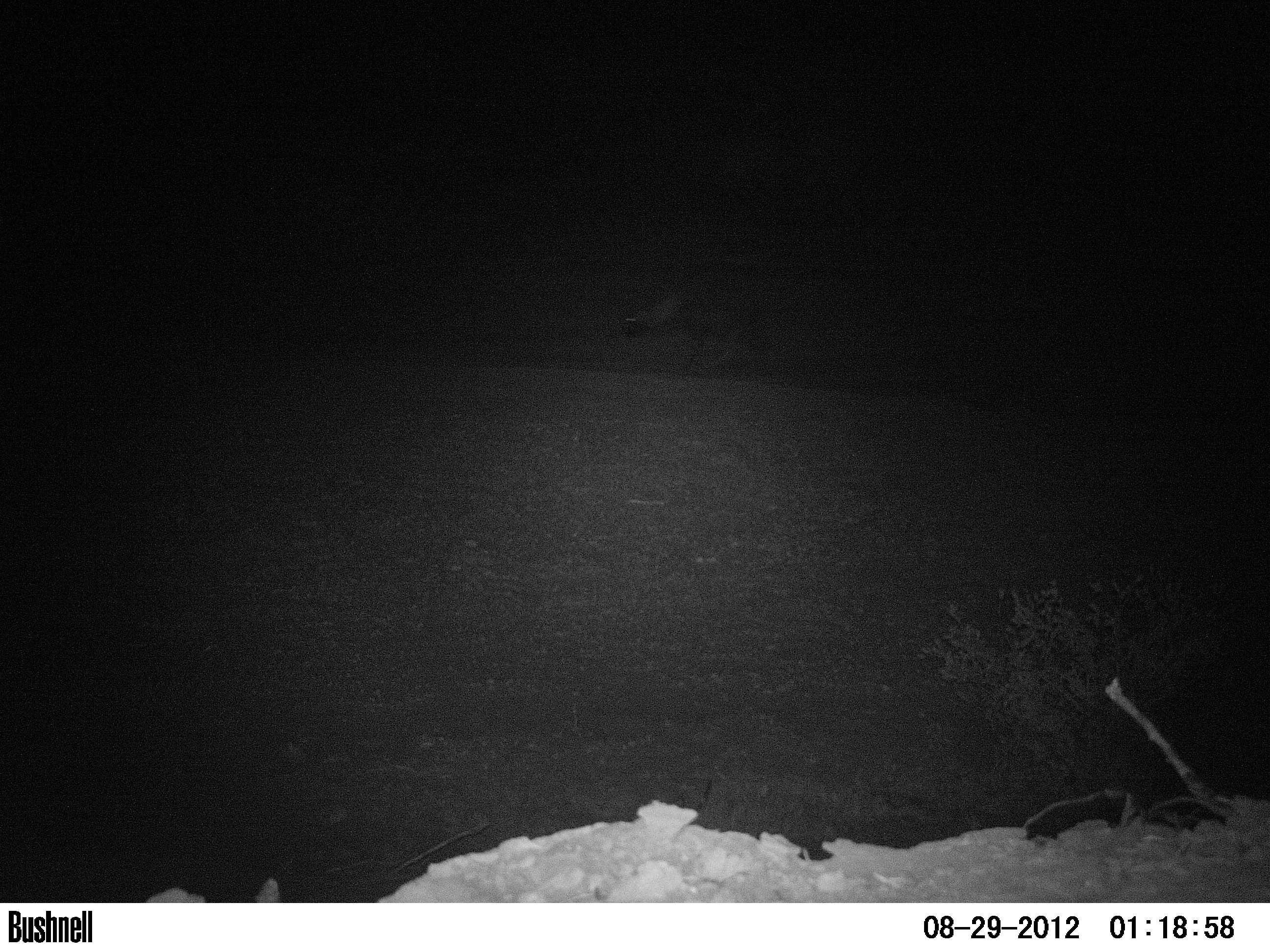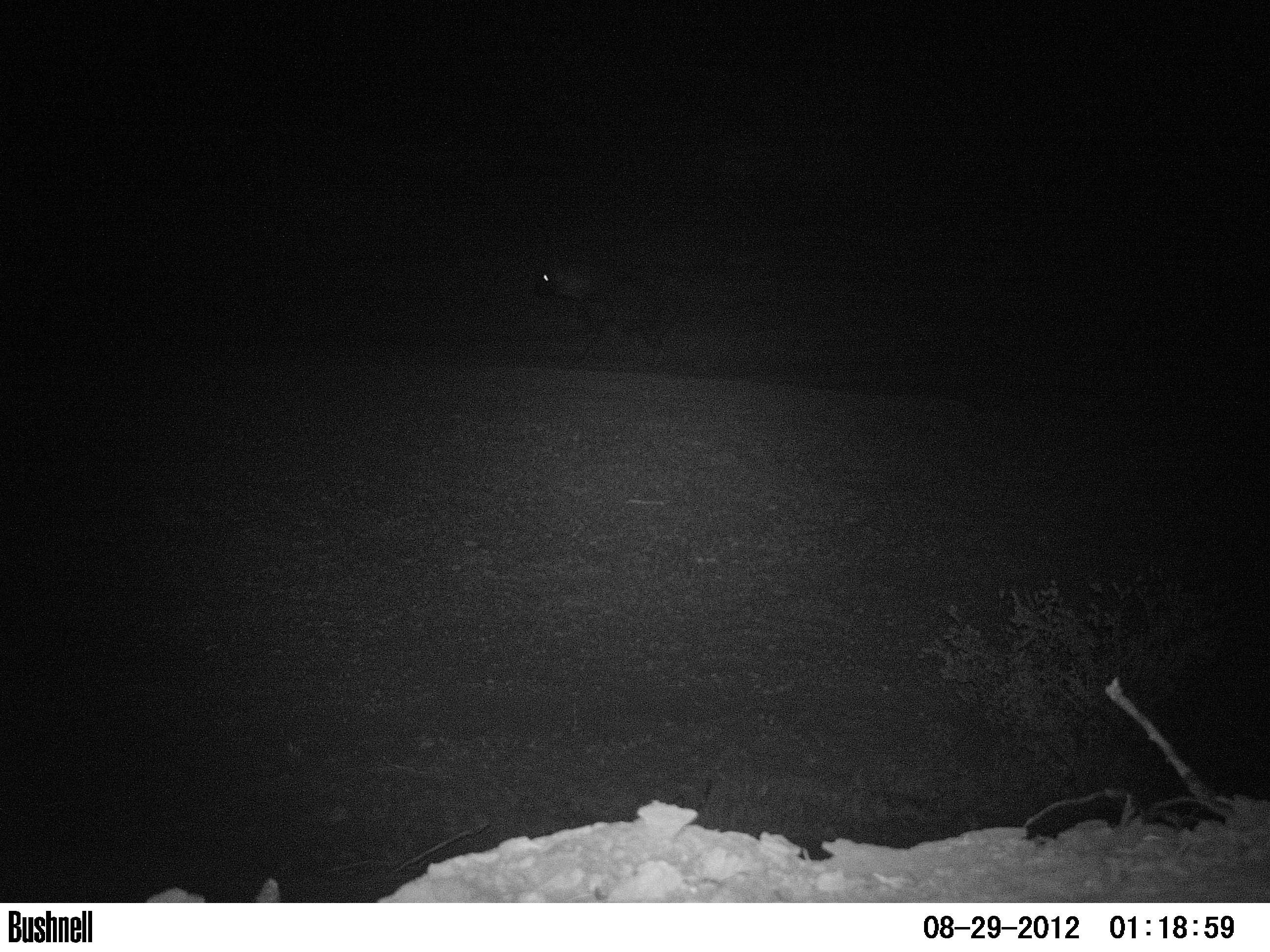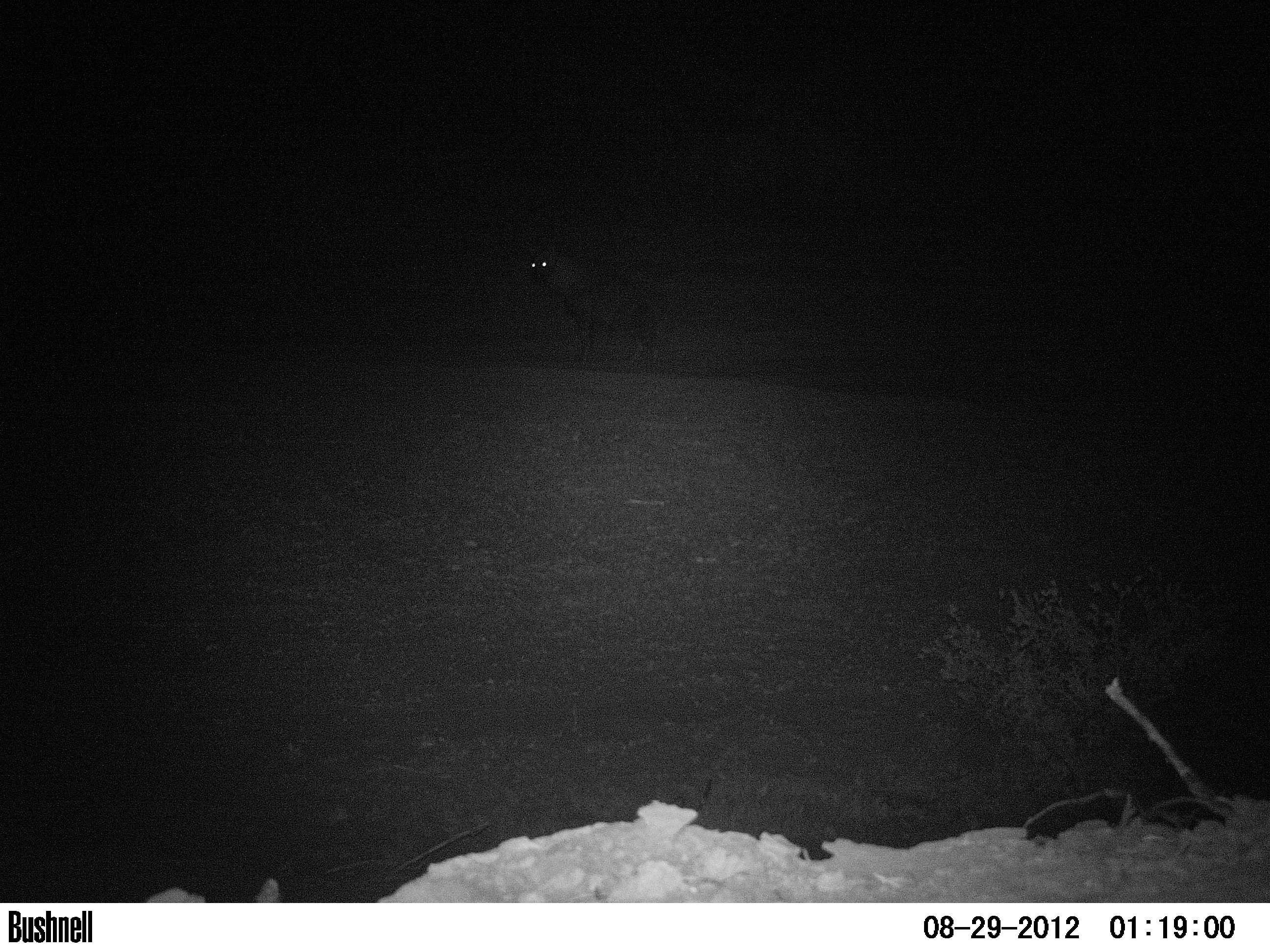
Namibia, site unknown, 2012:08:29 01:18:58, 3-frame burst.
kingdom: Animalia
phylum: Chordata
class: Mammalia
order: Carnivora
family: Hyaenidae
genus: Parahyaena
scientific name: Parahyaena brunnea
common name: brown hyena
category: hyaena brunnea